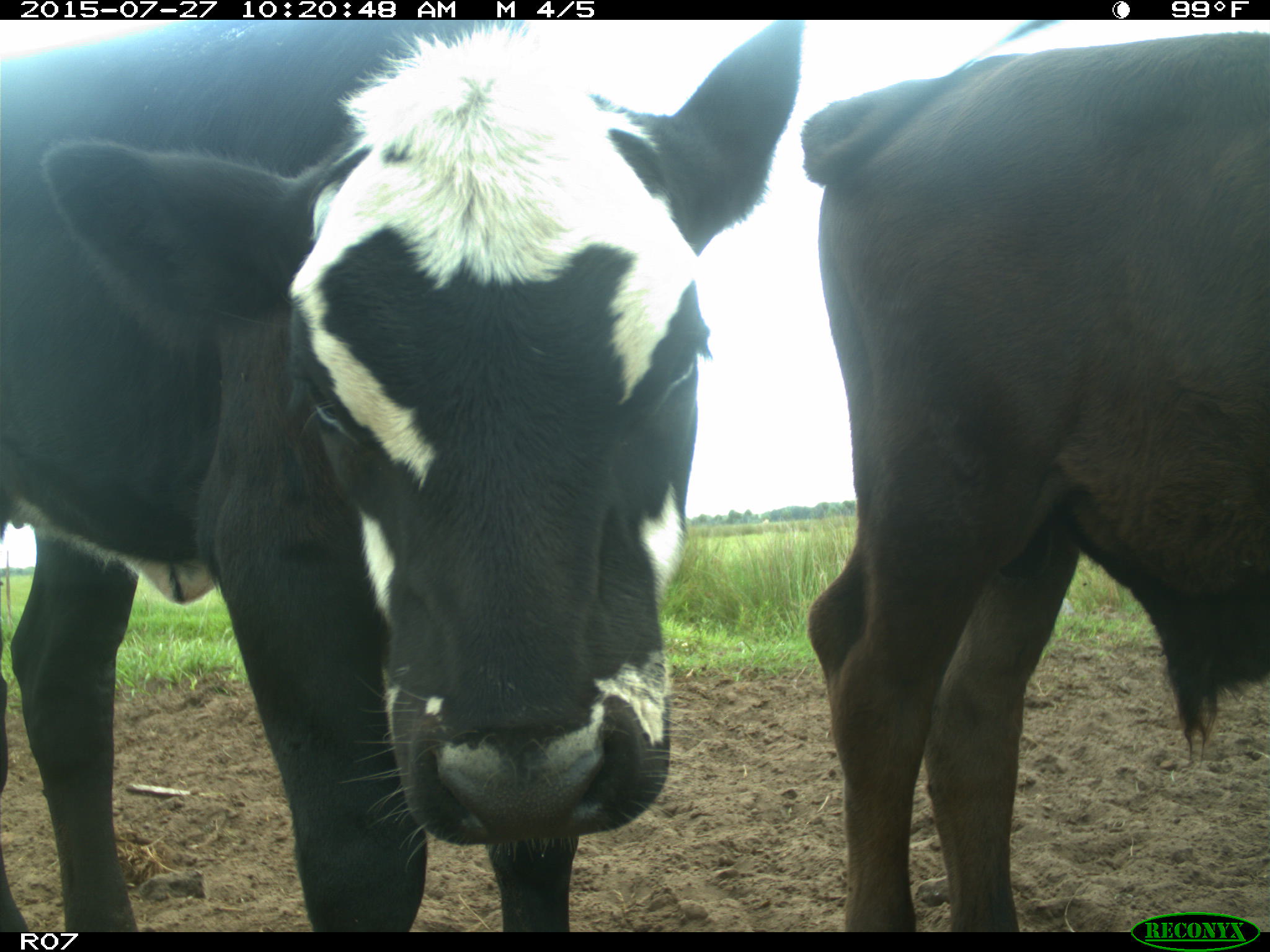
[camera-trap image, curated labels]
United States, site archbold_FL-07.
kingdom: Animalia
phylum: Chordata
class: Mammalia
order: Artiodactyla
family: Bovidae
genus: Bos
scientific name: Bos taurus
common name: domestic cow